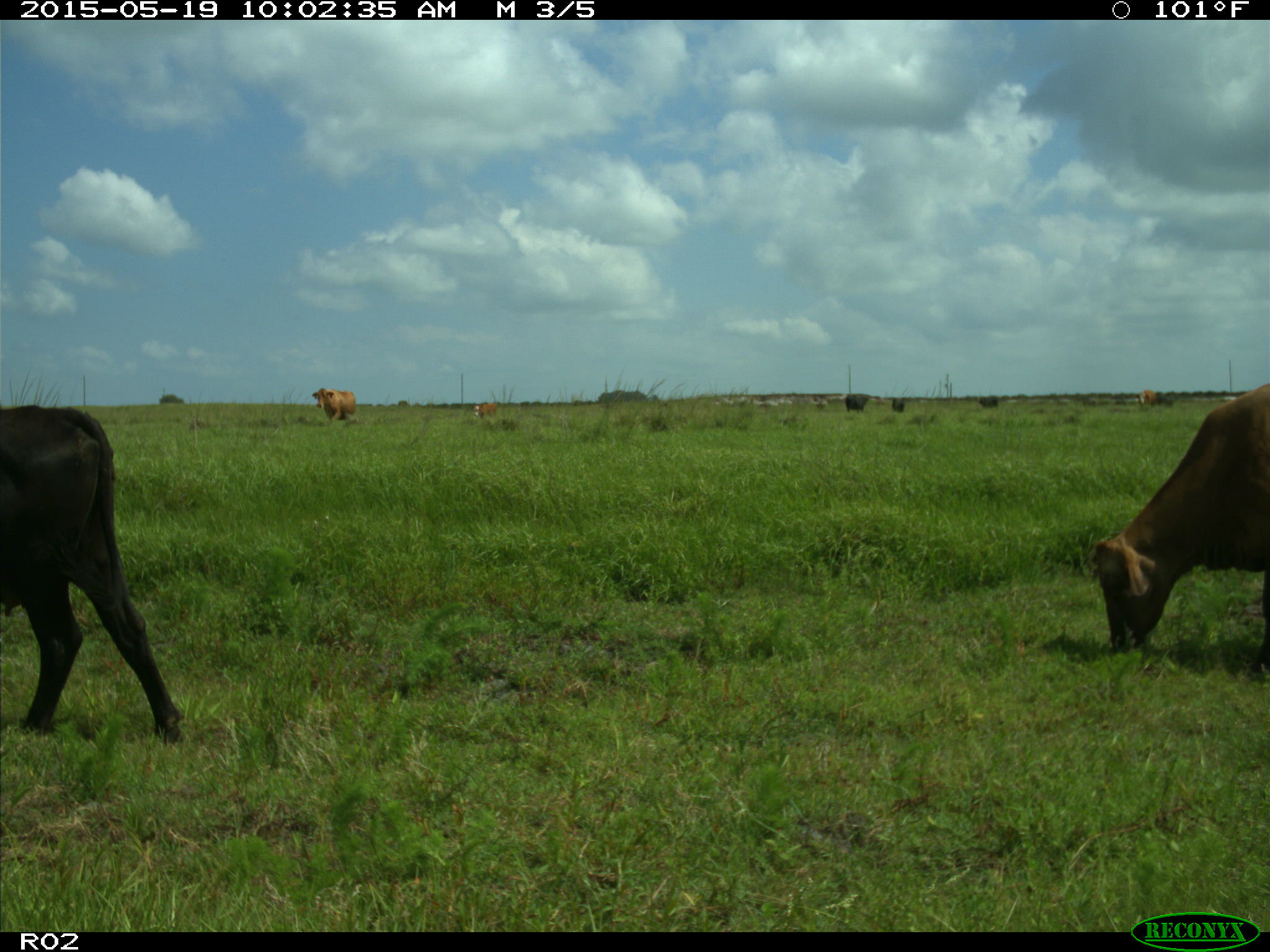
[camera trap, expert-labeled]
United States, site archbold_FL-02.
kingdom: Animalia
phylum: Chordata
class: Mammalia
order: Artiodactyla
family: Bovidae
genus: Bos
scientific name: Bos taurus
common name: domestic cow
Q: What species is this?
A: Bos taurus (domestic cow).